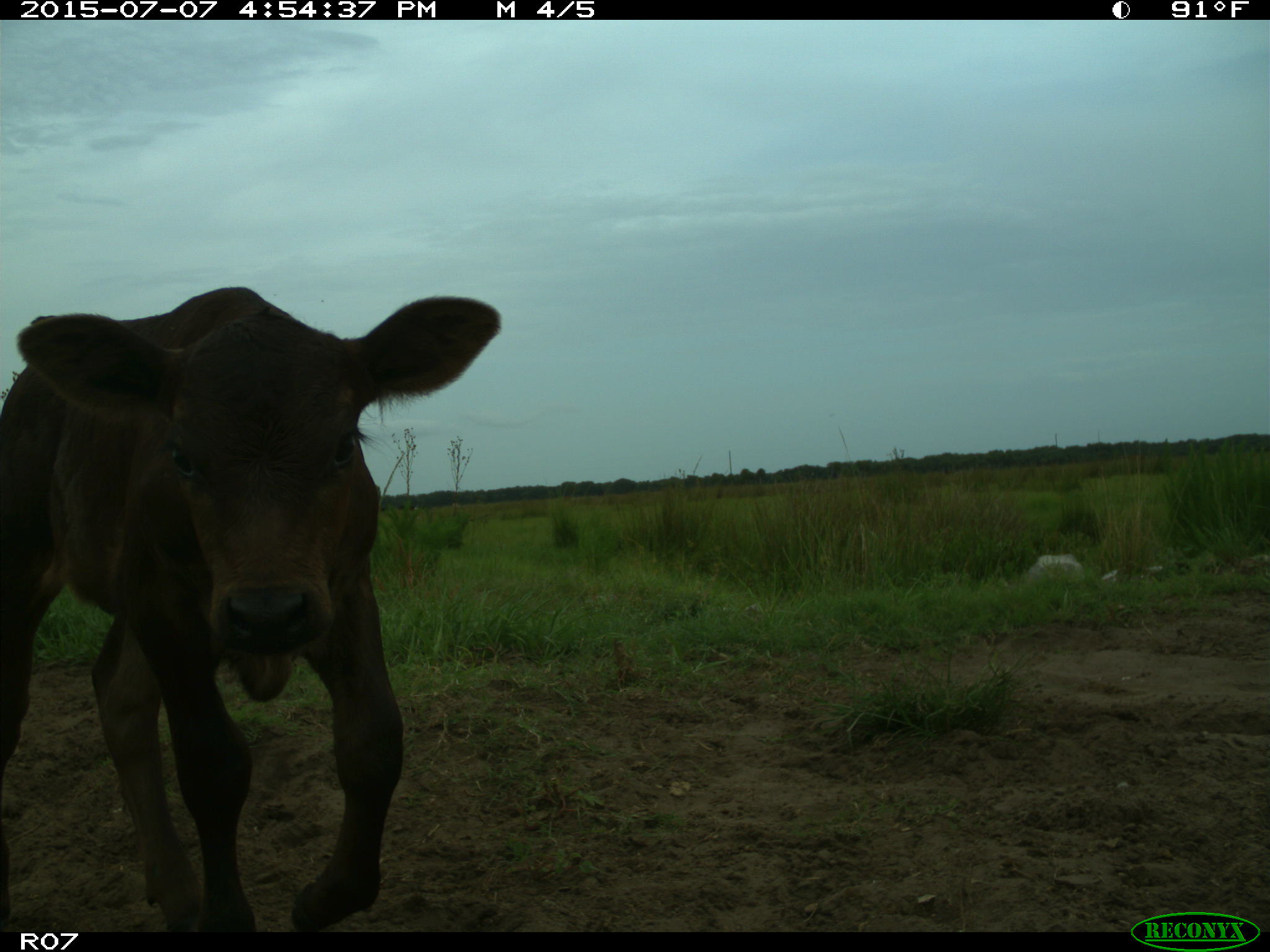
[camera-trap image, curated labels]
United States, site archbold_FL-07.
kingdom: Animalia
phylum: Chordata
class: Mammalia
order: Artiodactyla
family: Bovidae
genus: Bos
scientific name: Bos taurus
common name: domestic cow